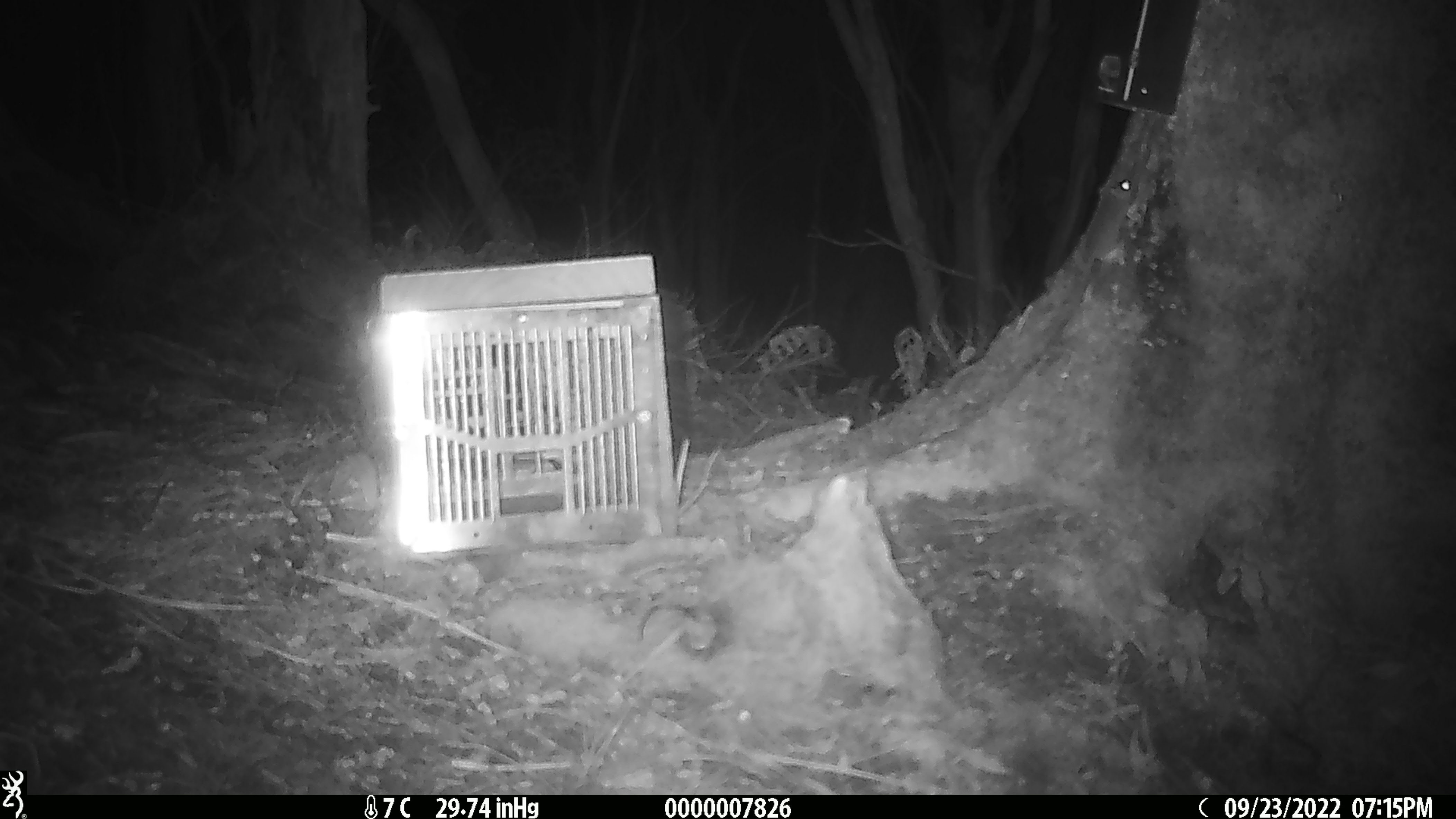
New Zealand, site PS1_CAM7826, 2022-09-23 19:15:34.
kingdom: Animalia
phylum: Chordata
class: Mammalia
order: Rodentia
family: Muridae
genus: Mus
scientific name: Mus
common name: mouse